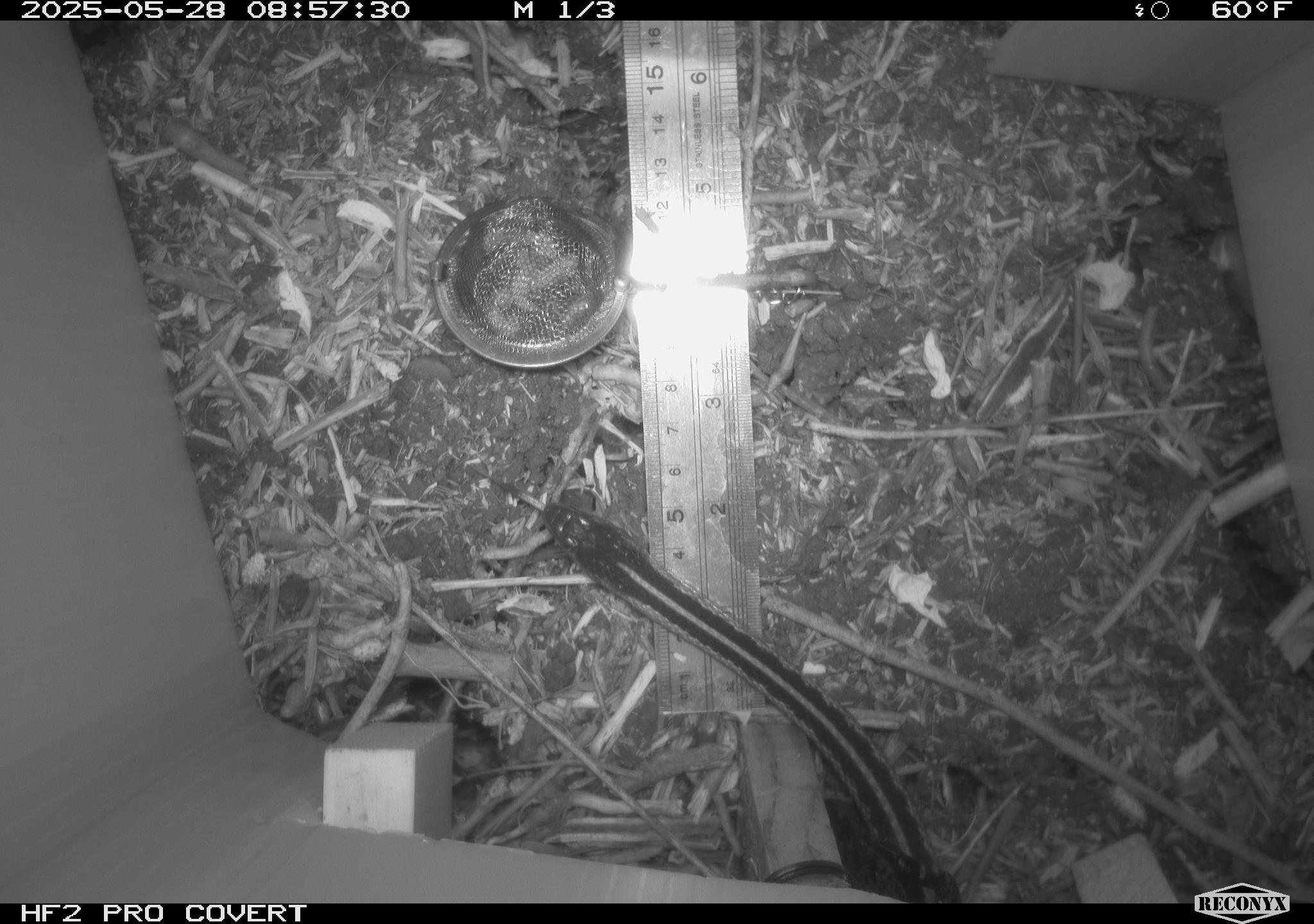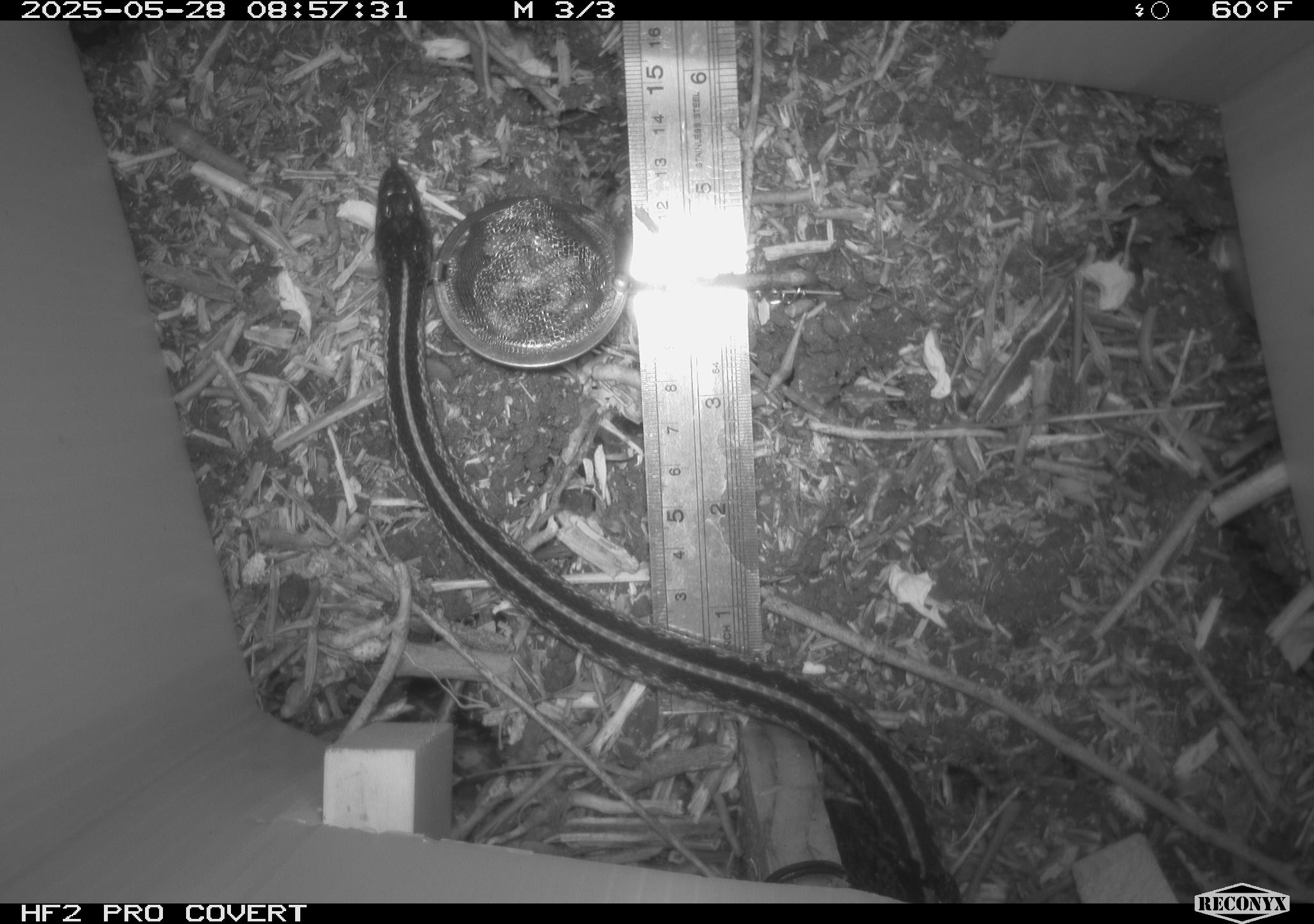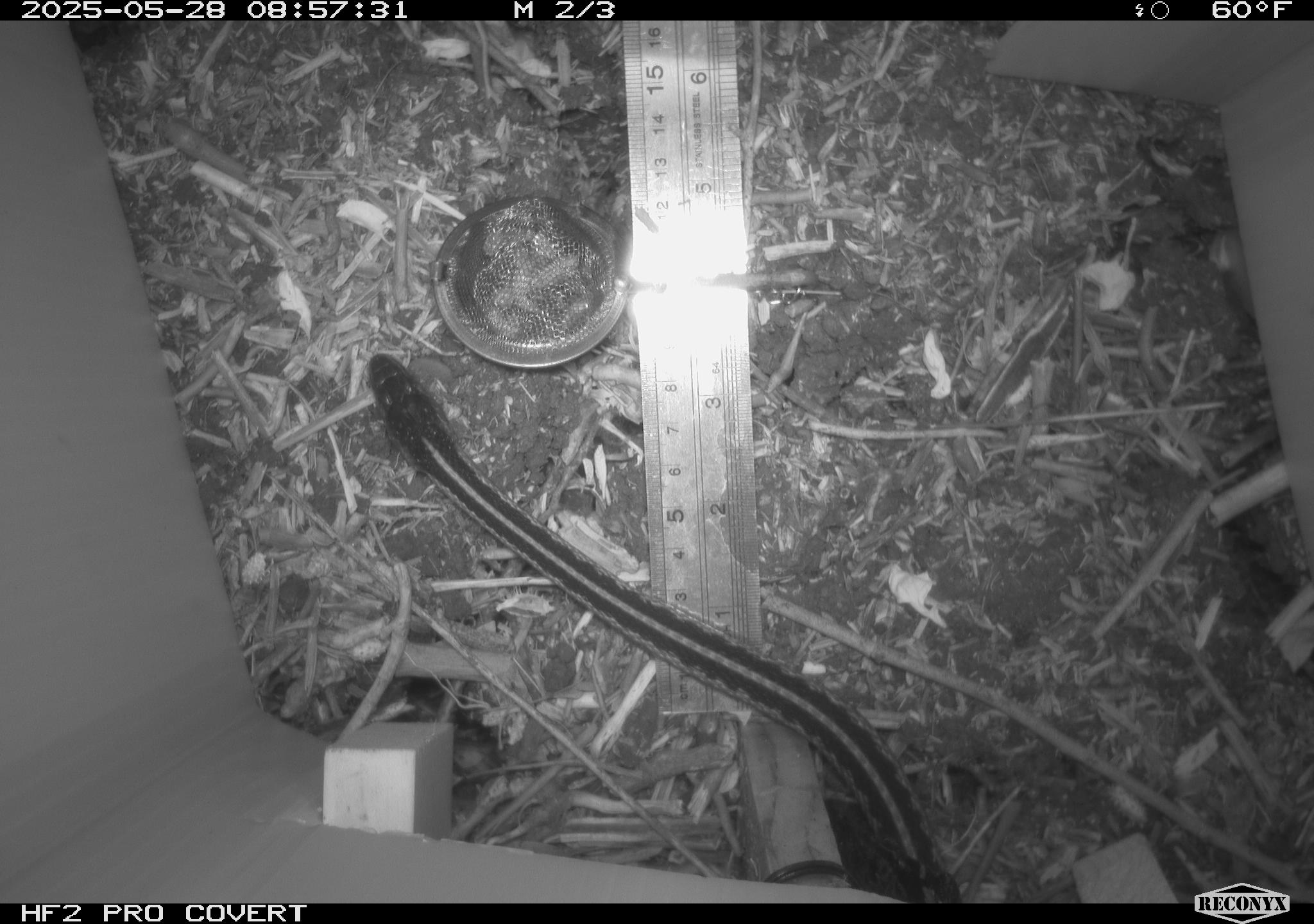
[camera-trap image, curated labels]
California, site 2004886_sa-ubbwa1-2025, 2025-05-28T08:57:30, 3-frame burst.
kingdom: Animalia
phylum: Chordata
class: Reptilia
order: Squamata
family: Colubridae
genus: Thamnophis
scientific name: Thamnophis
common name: american gartersnakes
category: thamnophis species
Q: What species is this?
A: Thamnophis species (american gartersnakes) (Thamnophis).